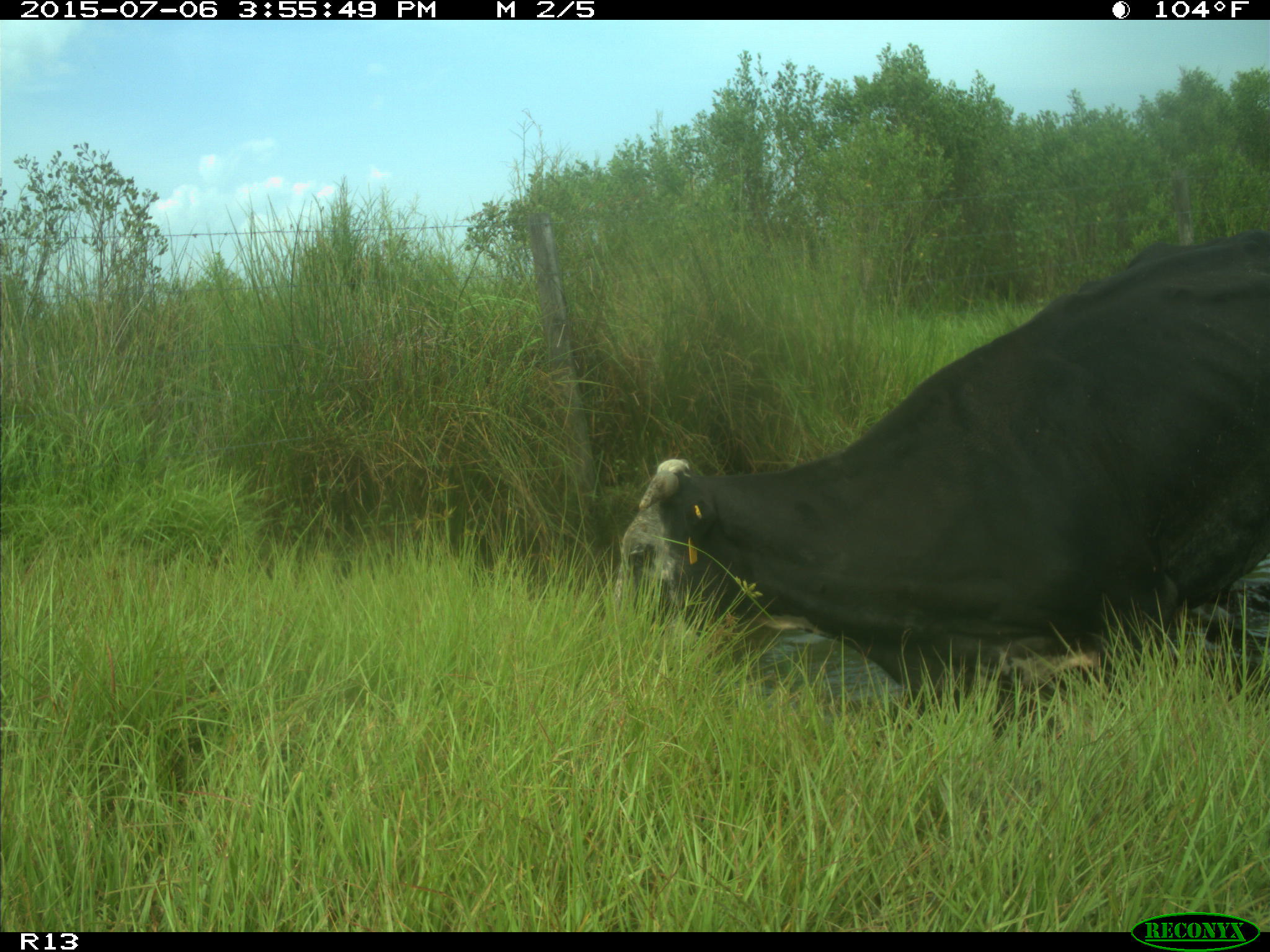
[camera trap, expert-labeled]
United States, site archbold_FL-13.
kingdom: Animalia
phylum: Chordata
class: Mammalia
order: Artiodactyla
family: Bovidae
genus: Bos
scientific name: Bos taurus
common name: domestic cow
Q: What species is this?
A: Bos taurus (domestic cow).